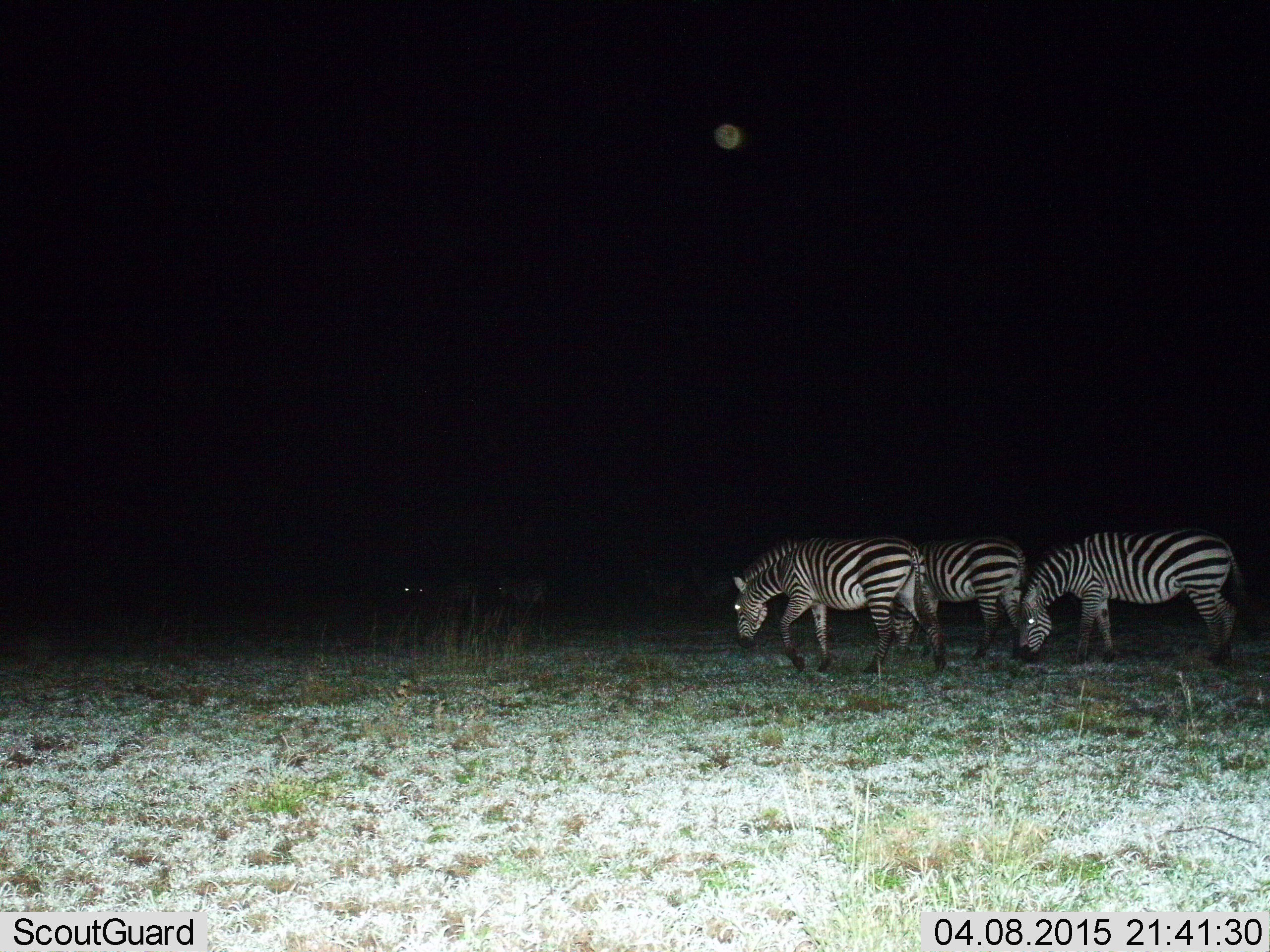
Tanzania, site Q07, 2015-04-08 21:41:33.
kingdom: Animalia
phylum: Chordata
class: Mammalia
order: Perissodactyla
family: Equidae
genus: Equus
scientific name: Equus quagga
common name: plains zebra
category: zebra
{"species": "zebra (plains zebra) (Equus quagga)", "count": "3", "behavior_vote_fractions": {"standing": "30%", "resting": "0%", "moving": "20%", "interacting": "0%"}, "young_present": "0%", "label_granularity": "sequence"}